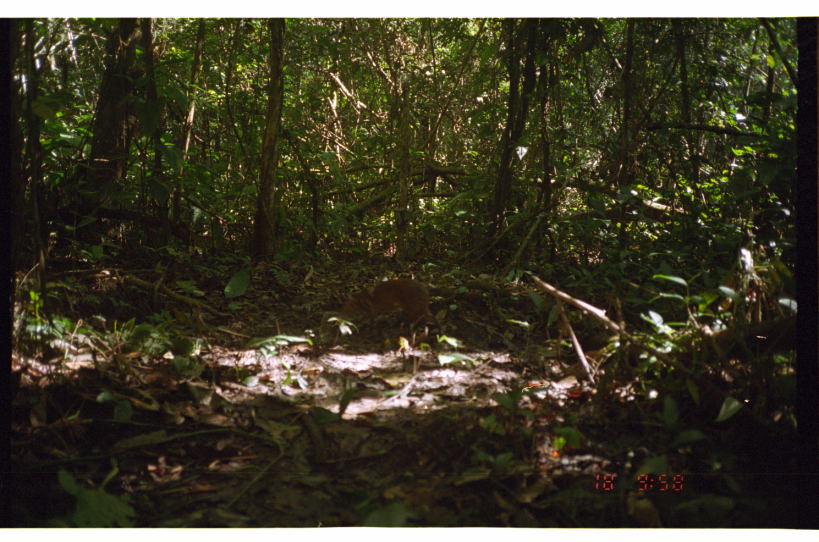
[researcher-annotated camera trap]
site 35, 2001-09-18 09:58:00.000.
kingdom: Animalia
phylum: Chordata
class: Mammalia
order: Rodentia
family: Dasyproctidae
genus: Dasyprocta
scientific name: Dasyprocta punctata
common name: central american agouti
Dasyprocta punctata (central american agouti).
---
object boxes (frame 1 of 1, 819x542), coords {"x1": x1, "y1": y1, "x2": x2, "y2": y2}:
dasyprocta punctata: {"x1": 342, "y1": 278, "x2": 442, "y2": 348}